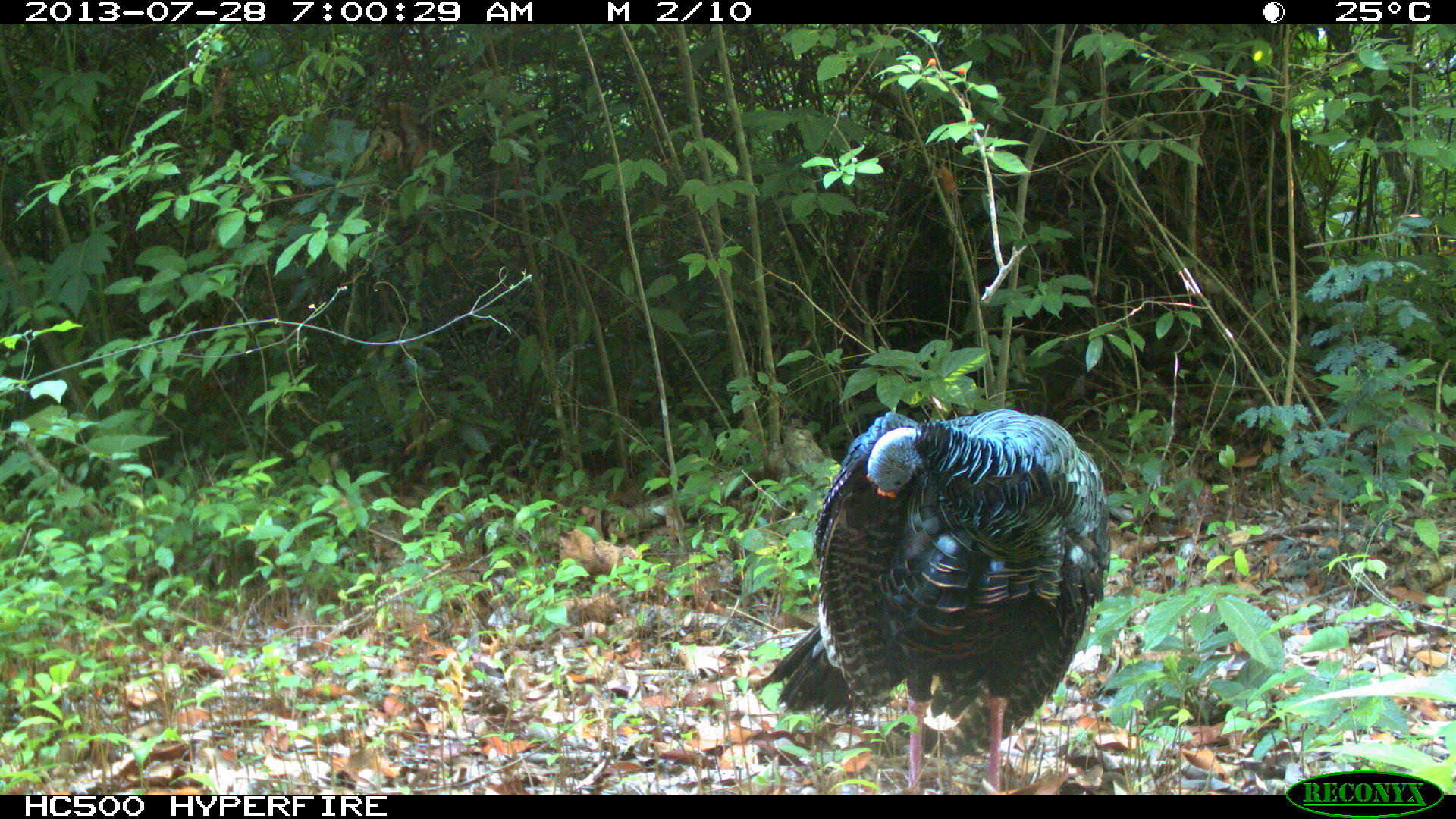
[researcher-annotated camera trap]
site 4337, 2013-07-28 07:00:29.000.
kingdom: Animalia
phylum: Chordata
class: Aves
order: Galliformes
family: Phasianidae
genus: Meleagris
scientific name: Meleagris ocellata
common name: ocellated turkey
Meleagris ocellata (ocellated turkey), count 1.